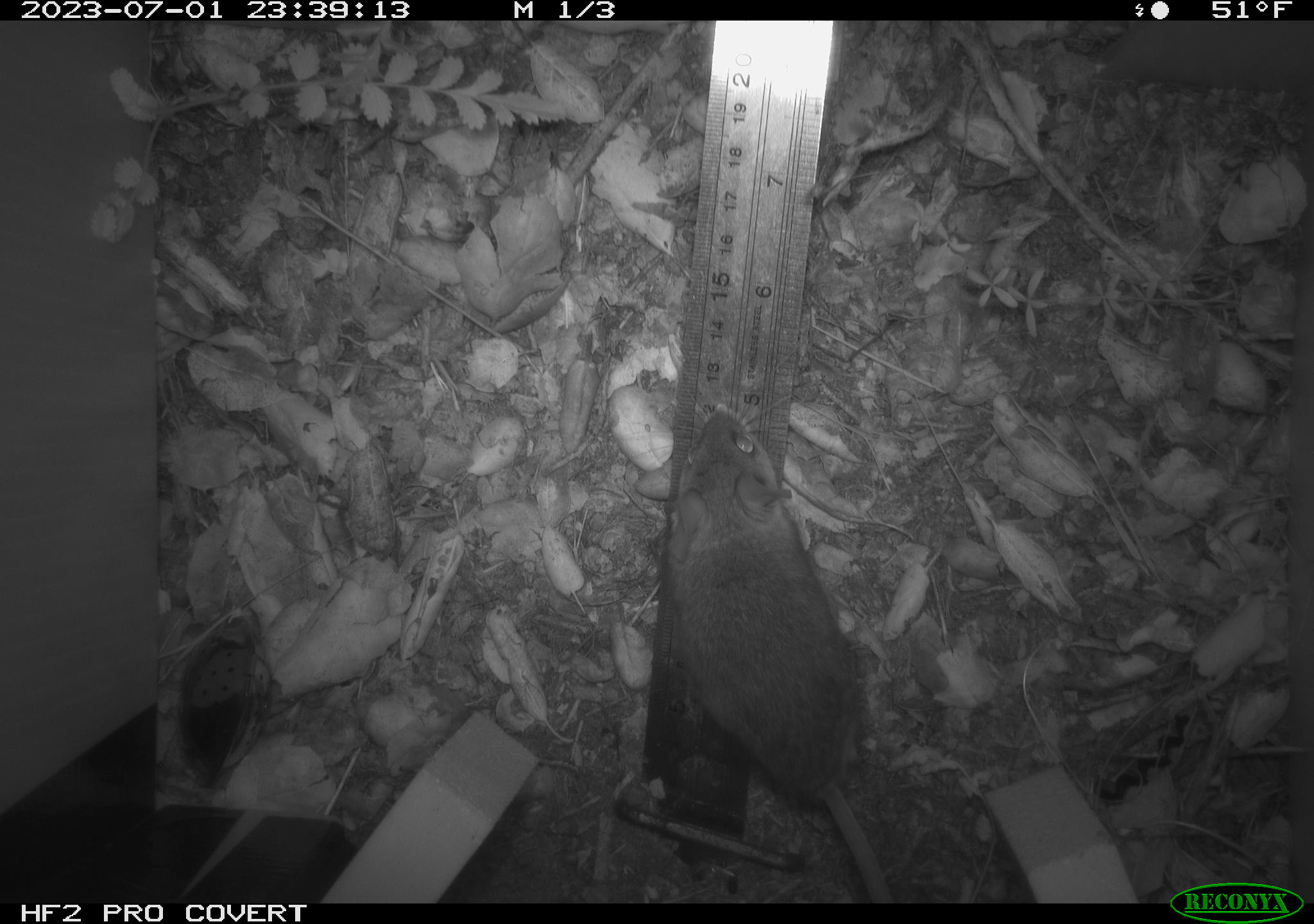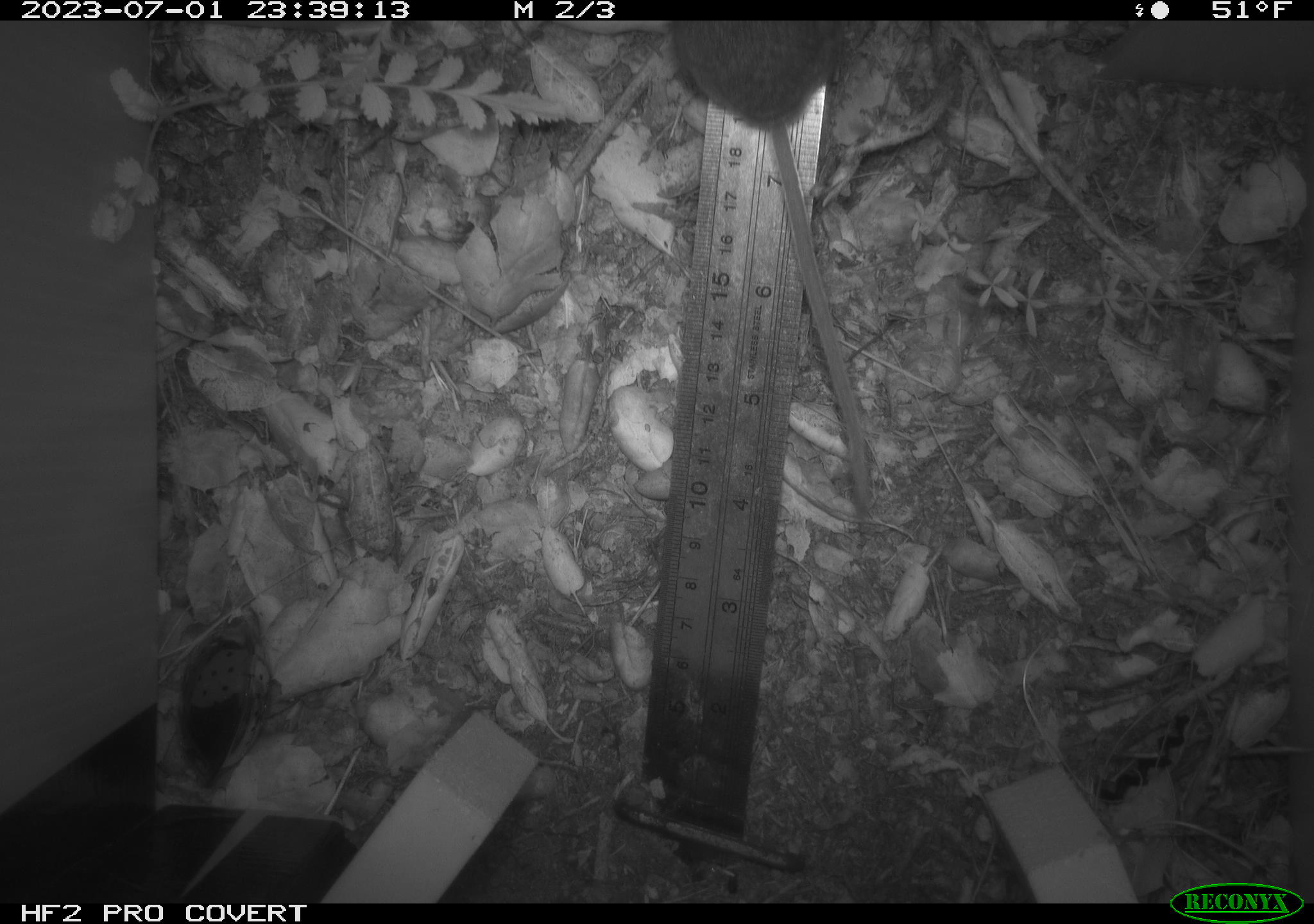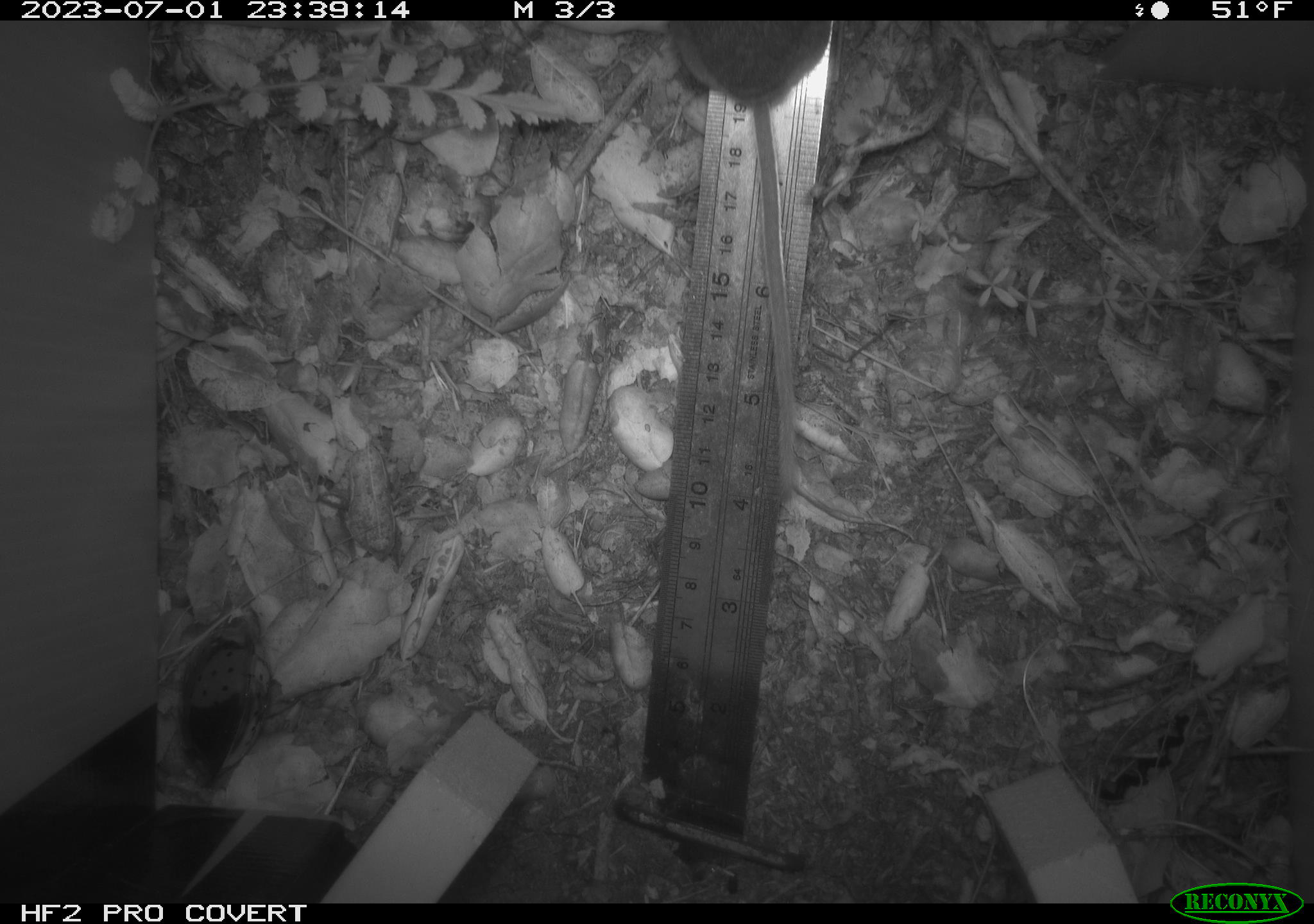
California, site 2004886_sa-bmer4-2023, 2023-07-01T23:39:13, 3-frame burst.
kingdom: Animalia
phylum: Chordata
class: Mammalia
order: Rodentia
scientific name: Rodentia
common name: mouse species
Mouse species (Rodentia).